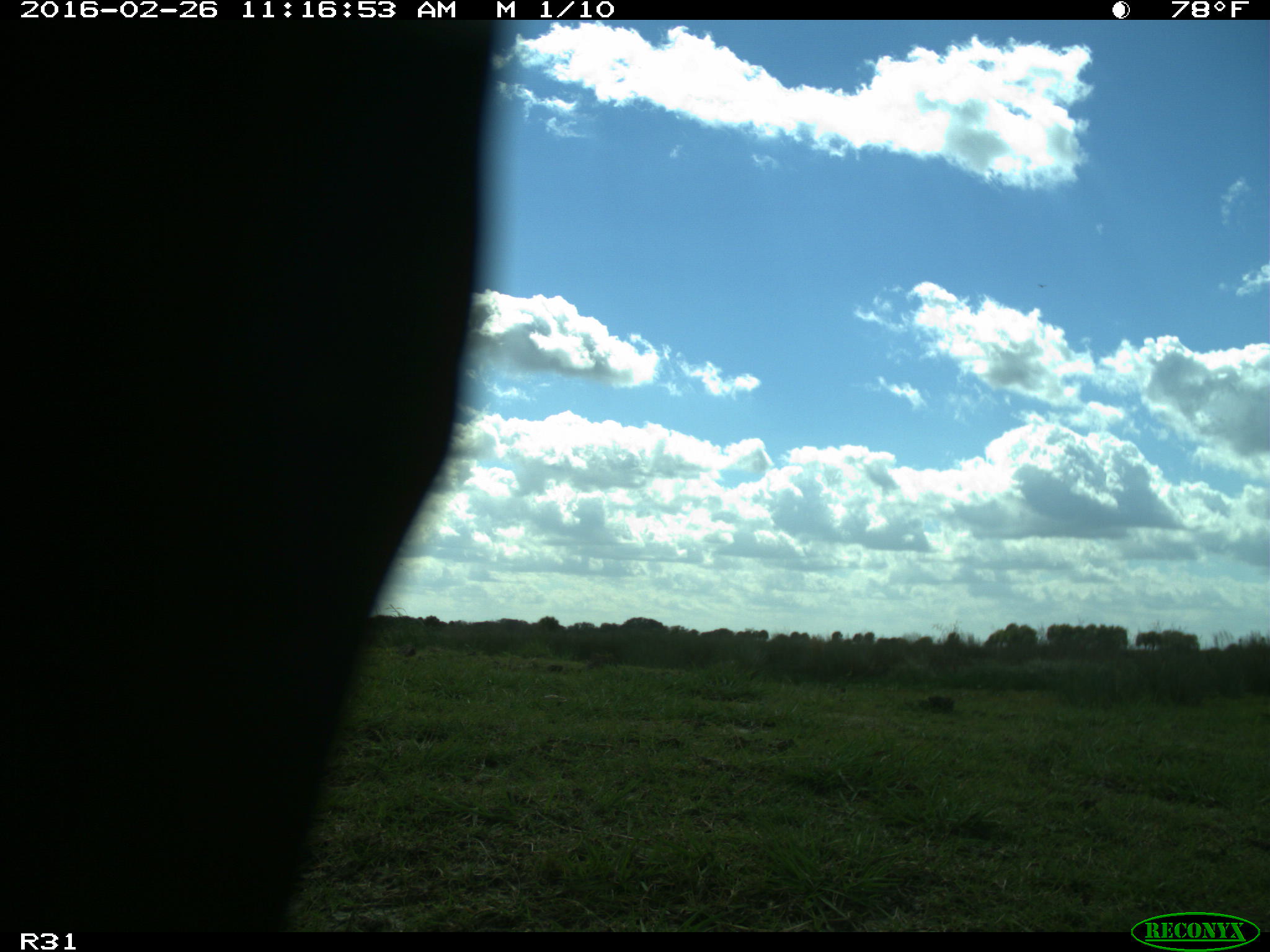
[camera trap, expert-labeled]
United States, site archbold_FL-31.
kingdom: Animalia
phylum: Chordata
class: Aves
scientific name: Aves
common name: birds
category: unidentified bird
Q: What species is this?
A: Unidentified bird (birds) (Aves).